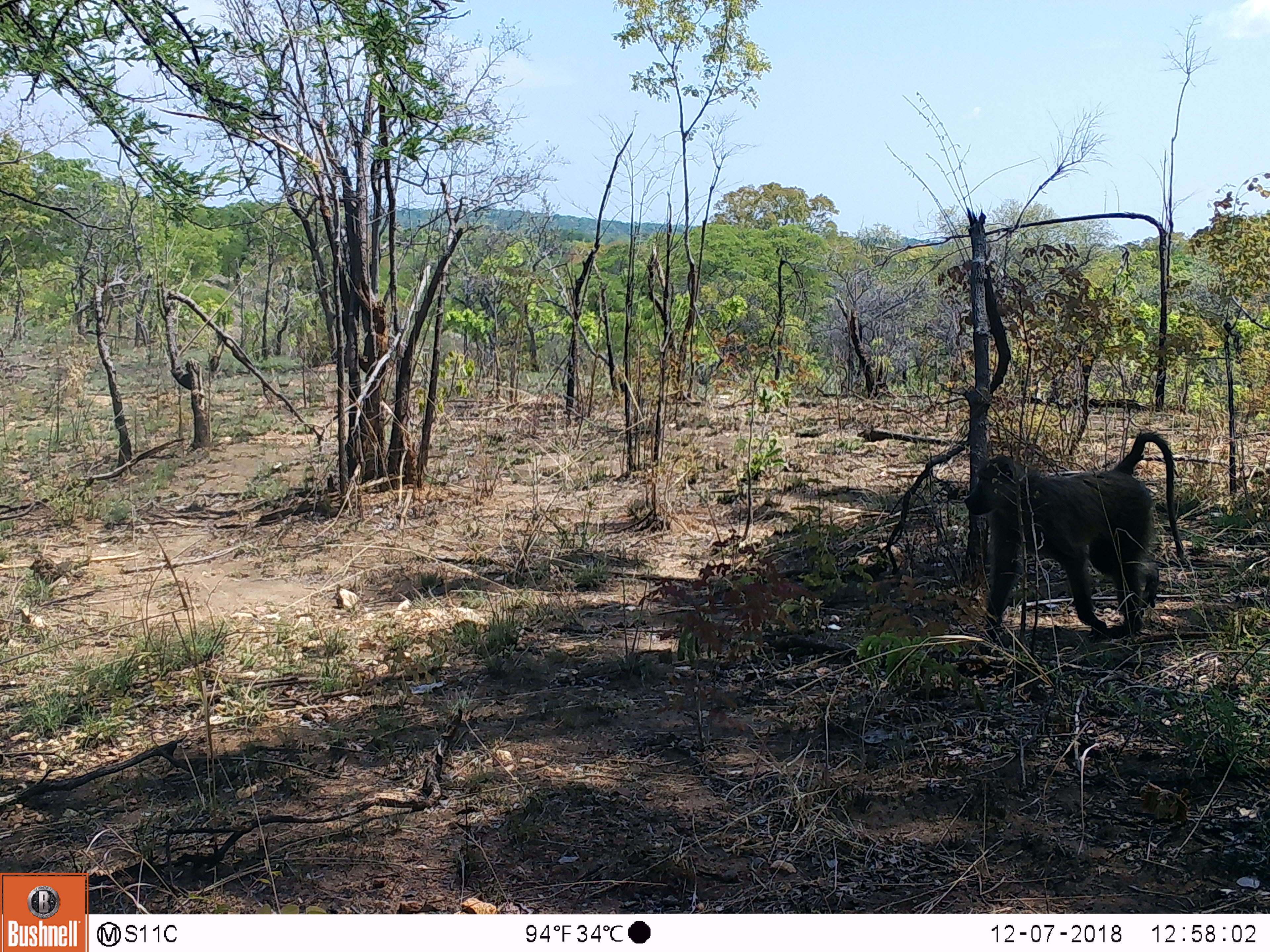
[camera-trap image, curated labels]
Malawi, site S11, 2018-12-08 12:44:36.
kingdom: Animalia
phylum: Chordata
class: Mammalia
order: Primates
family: Cercopithecidae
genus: Papio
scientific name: Papio cynocephalus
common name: yellow baboon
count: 1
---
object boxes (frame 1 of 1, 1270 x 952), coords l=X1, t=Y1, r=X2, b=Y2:
yellow baboon: l=948, t=424, r=1187, b=653